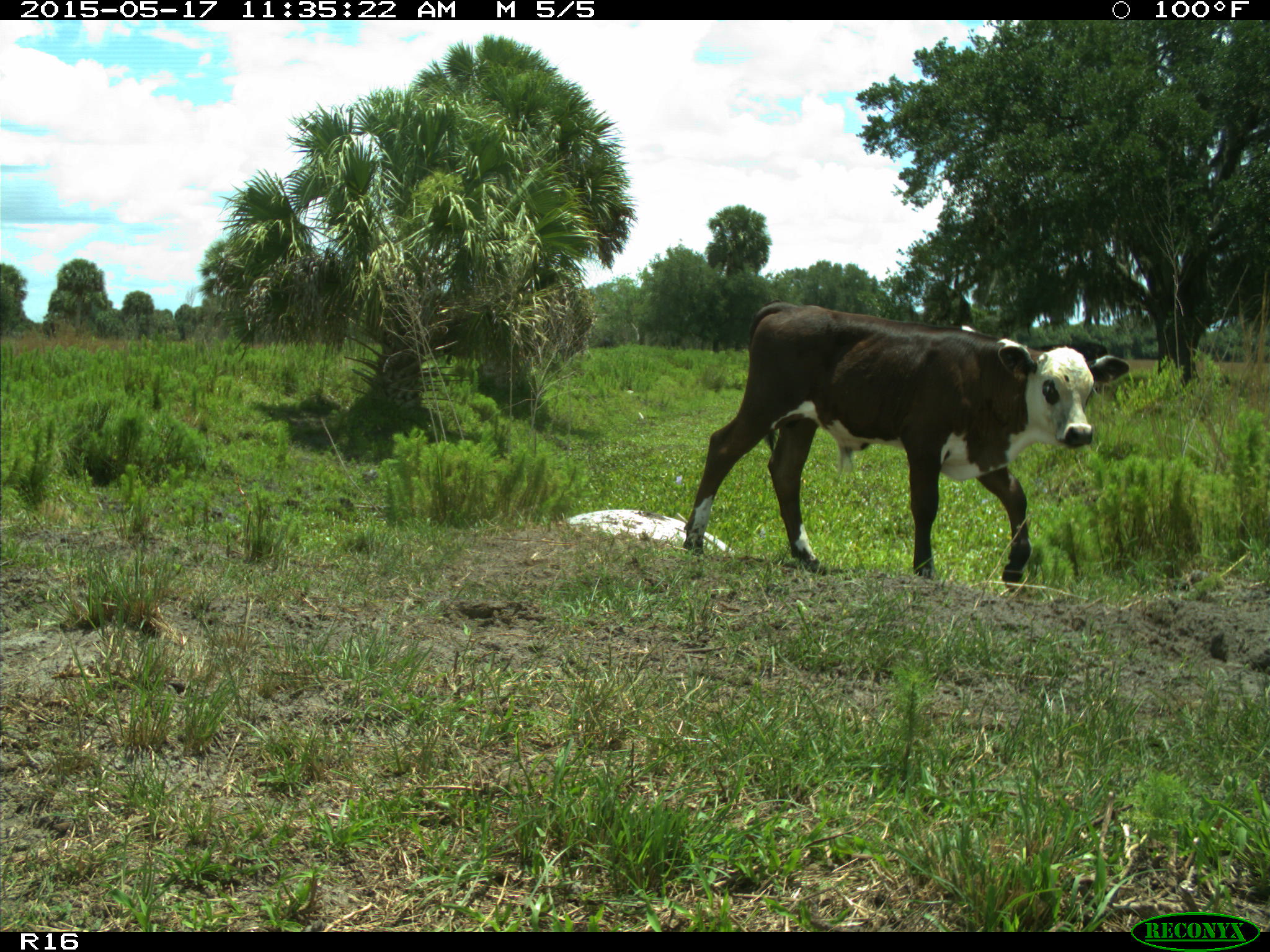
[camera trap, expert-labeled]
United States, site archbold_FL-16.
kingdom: Animalia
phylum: Chordata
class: Mammalia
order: Artiodactyla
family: Bovidae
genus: Bos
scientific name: Bos taurus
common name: domestic cow